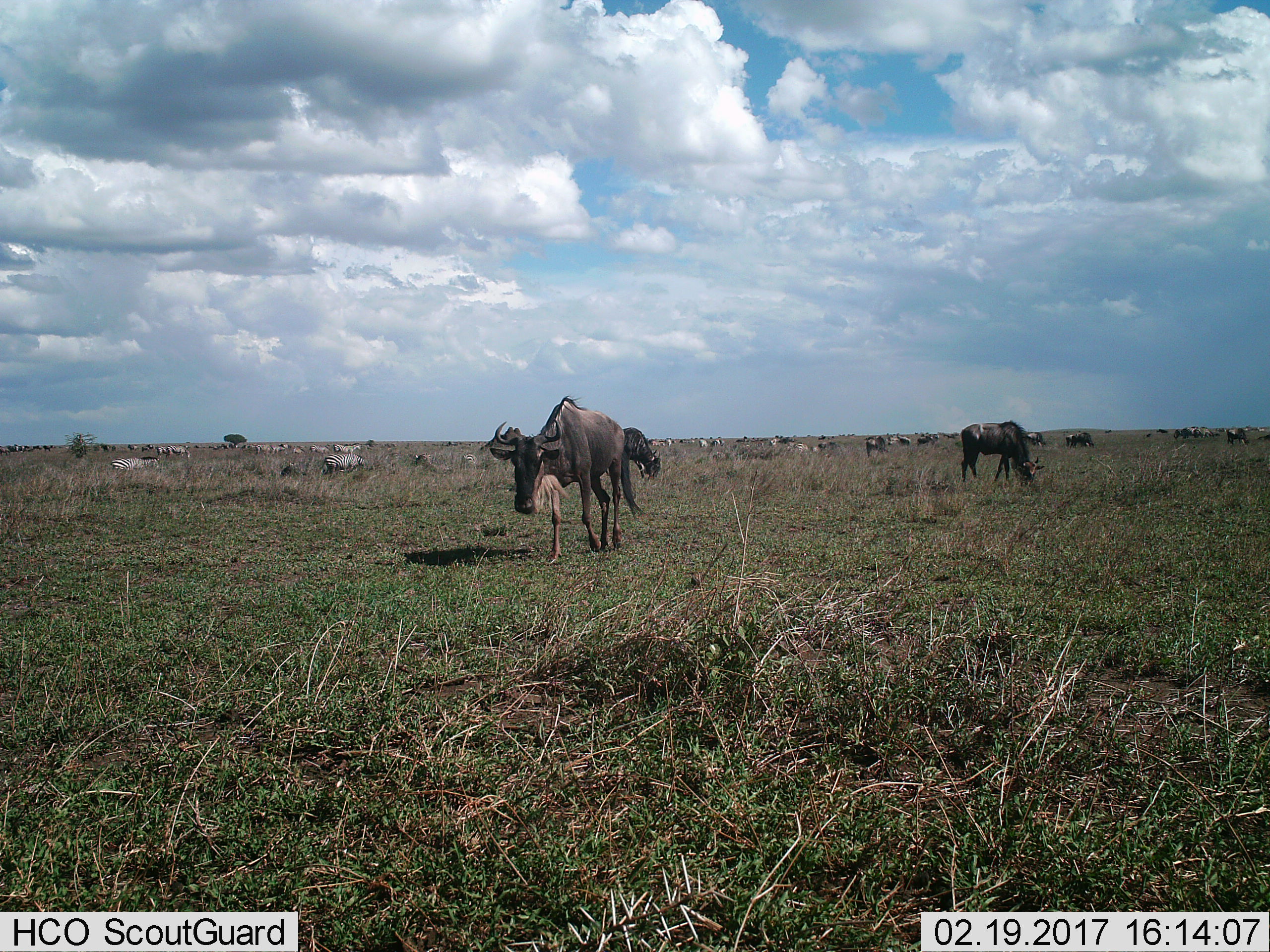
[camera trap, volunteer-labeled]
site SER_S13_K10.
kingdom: Animalia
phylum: Chordata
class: Mammalia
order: Artiodactyla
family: Bovidae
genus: Connochaetes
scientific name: Connochaetes taurinus taurinus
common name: blue wildebeest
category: wildebeestblue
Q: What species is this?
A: Wildebeestblue (blue wildebeest) (Connochaetes taurinus taurinus).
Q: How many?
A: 11-50.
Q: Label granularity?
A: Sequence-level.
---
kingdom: Animalia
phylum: Chordata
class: Mammalia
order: Perissodactyla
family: Equidae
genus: Equus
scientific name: Equus quagga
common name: plains zebra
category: zebraplains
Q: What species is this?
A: Zebraplains (plains zebra) (Equus quagga).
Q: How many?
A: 11-50.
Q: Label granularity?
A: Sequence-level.